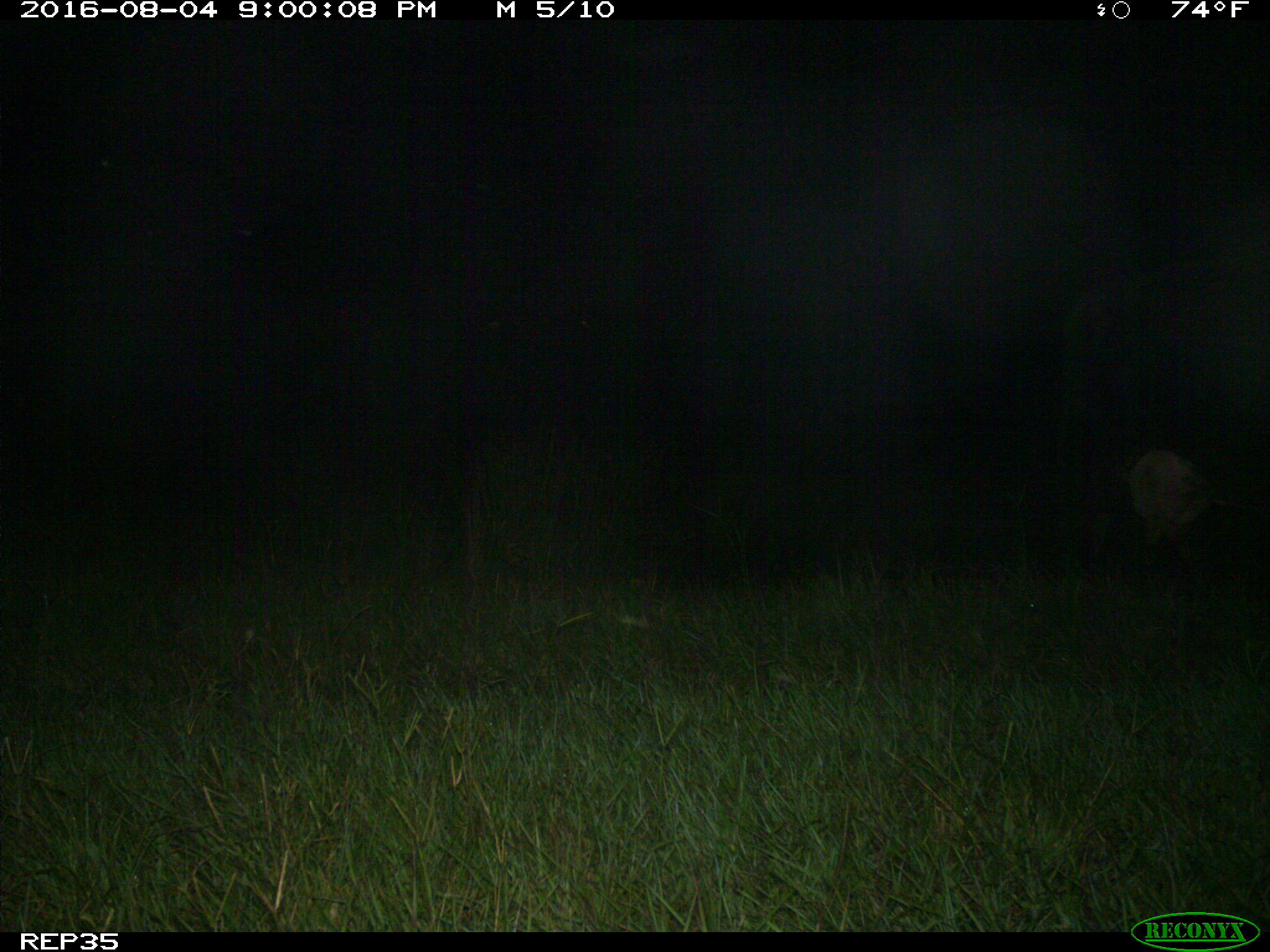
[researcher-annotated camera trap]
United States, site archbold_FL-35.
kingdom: Animalia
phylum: Chordata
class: Mammalia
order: Artiodactyla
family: Bovidae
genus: Bos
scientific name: Bos taurus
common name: domestic cow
Bos taurus (domestic cow).